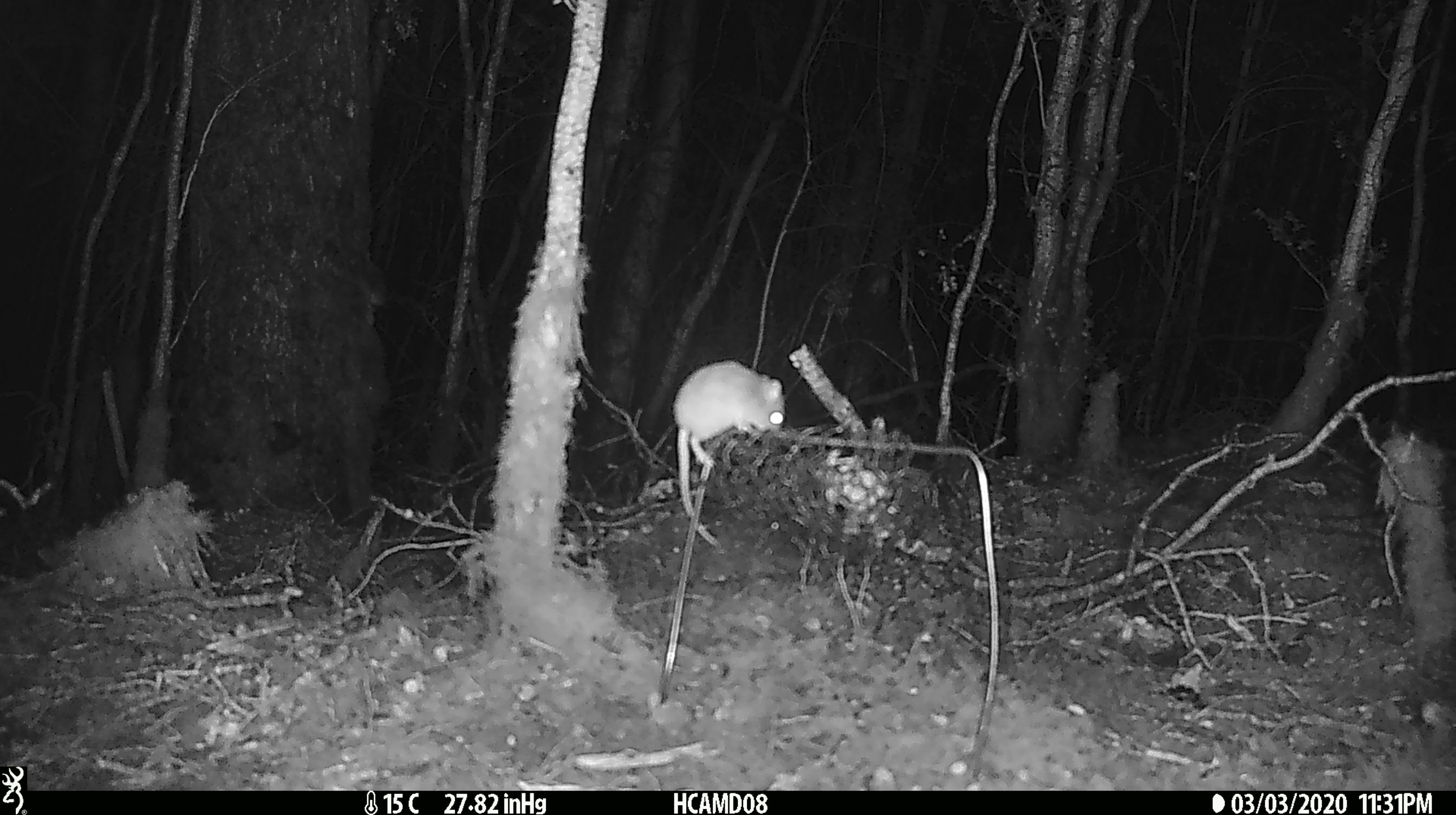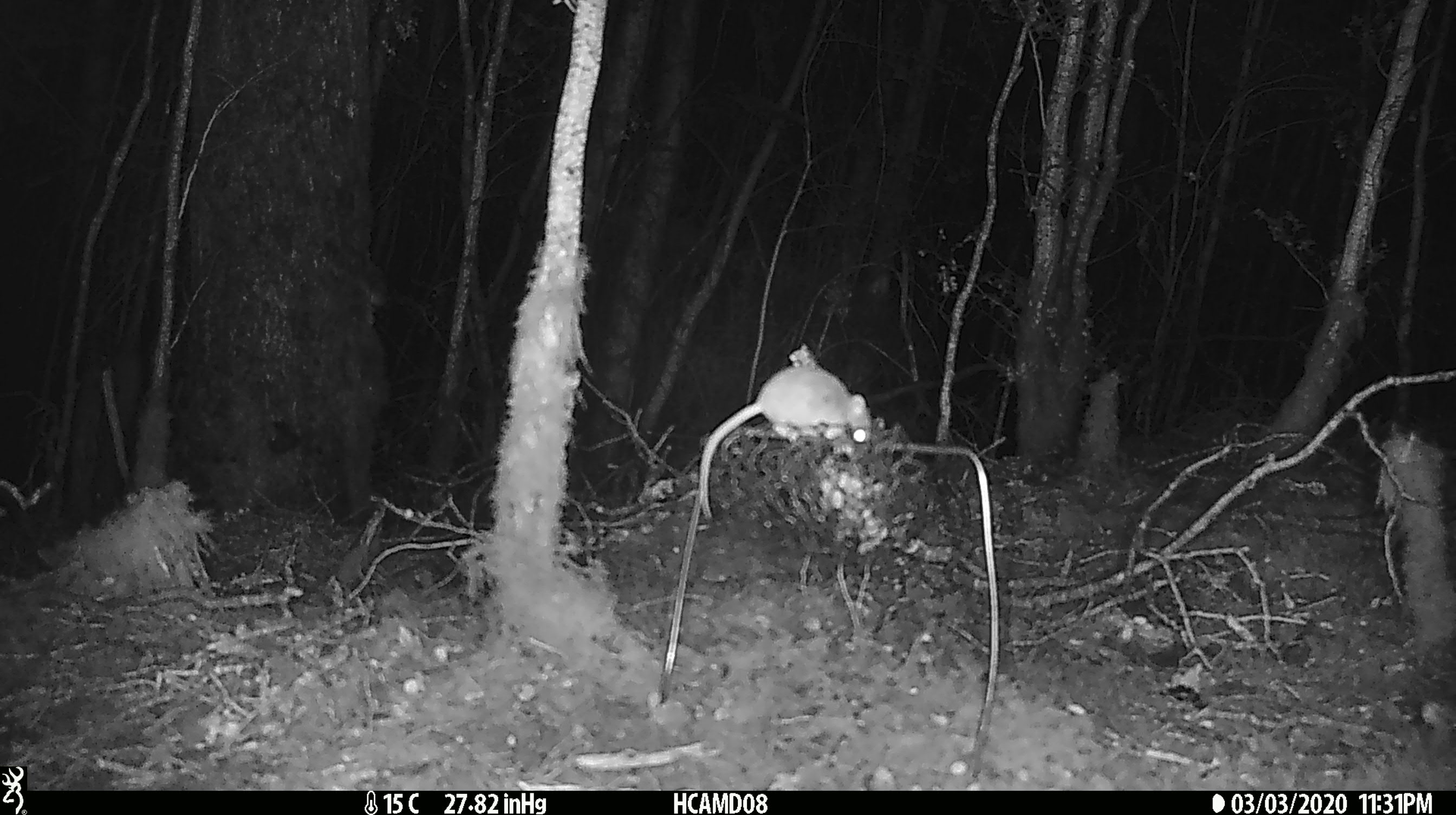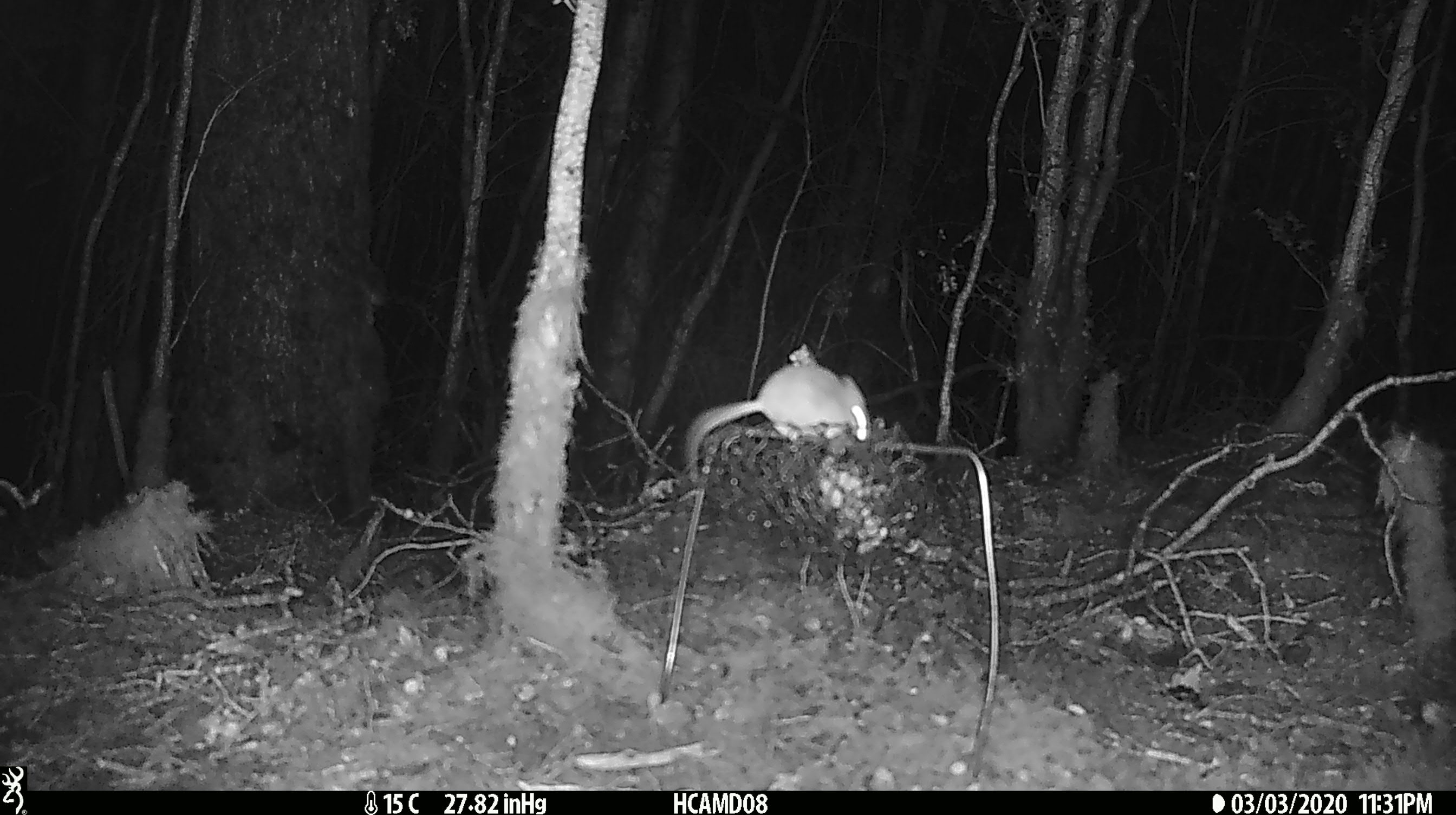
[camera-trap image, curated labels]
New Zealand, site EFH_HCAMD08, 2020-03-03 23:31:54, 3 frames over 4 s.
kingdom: Animalia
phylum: Chordata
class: Mammalia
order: Rodentia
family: Muridae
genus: Mus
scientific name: Mus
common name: mouse